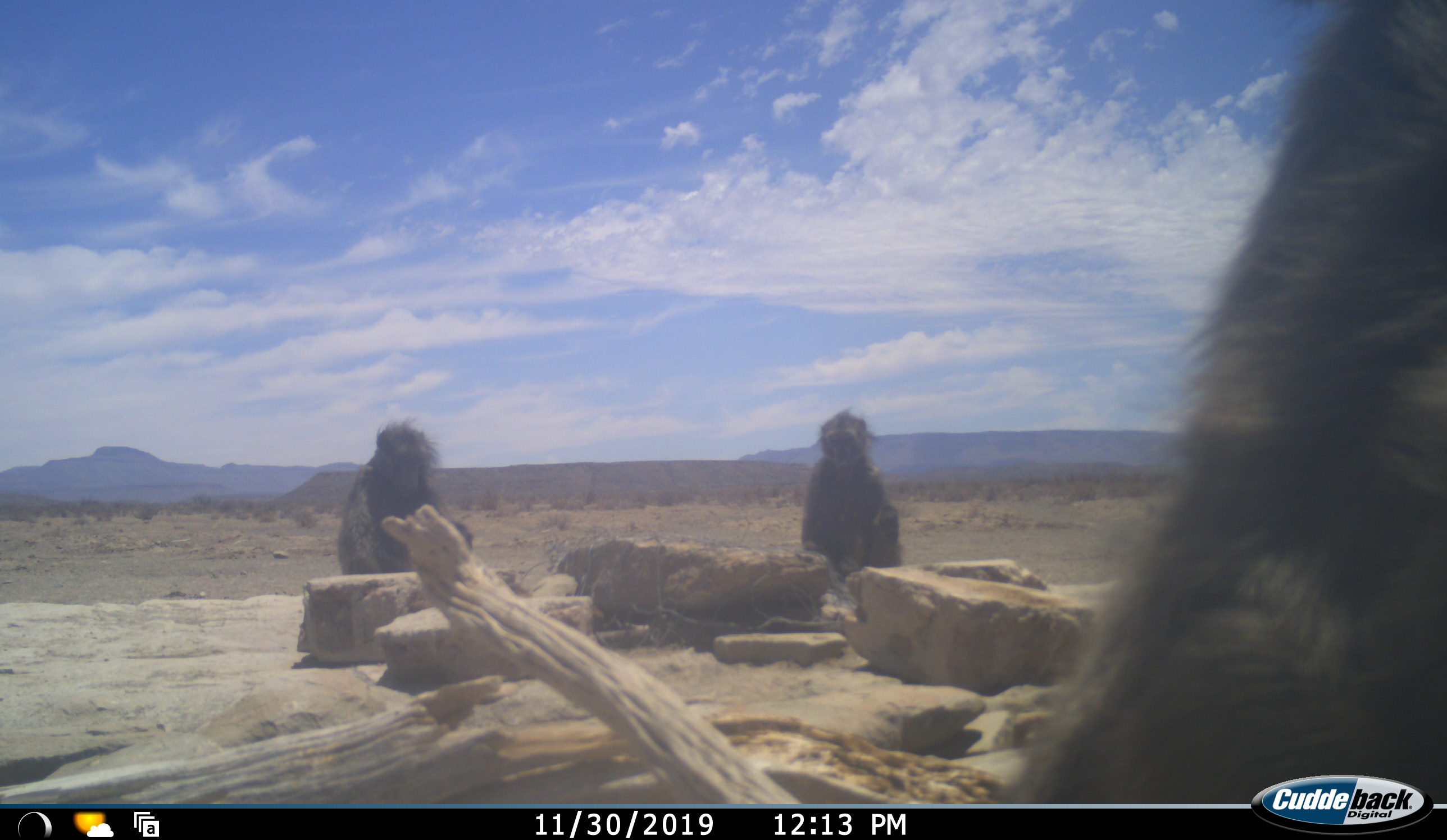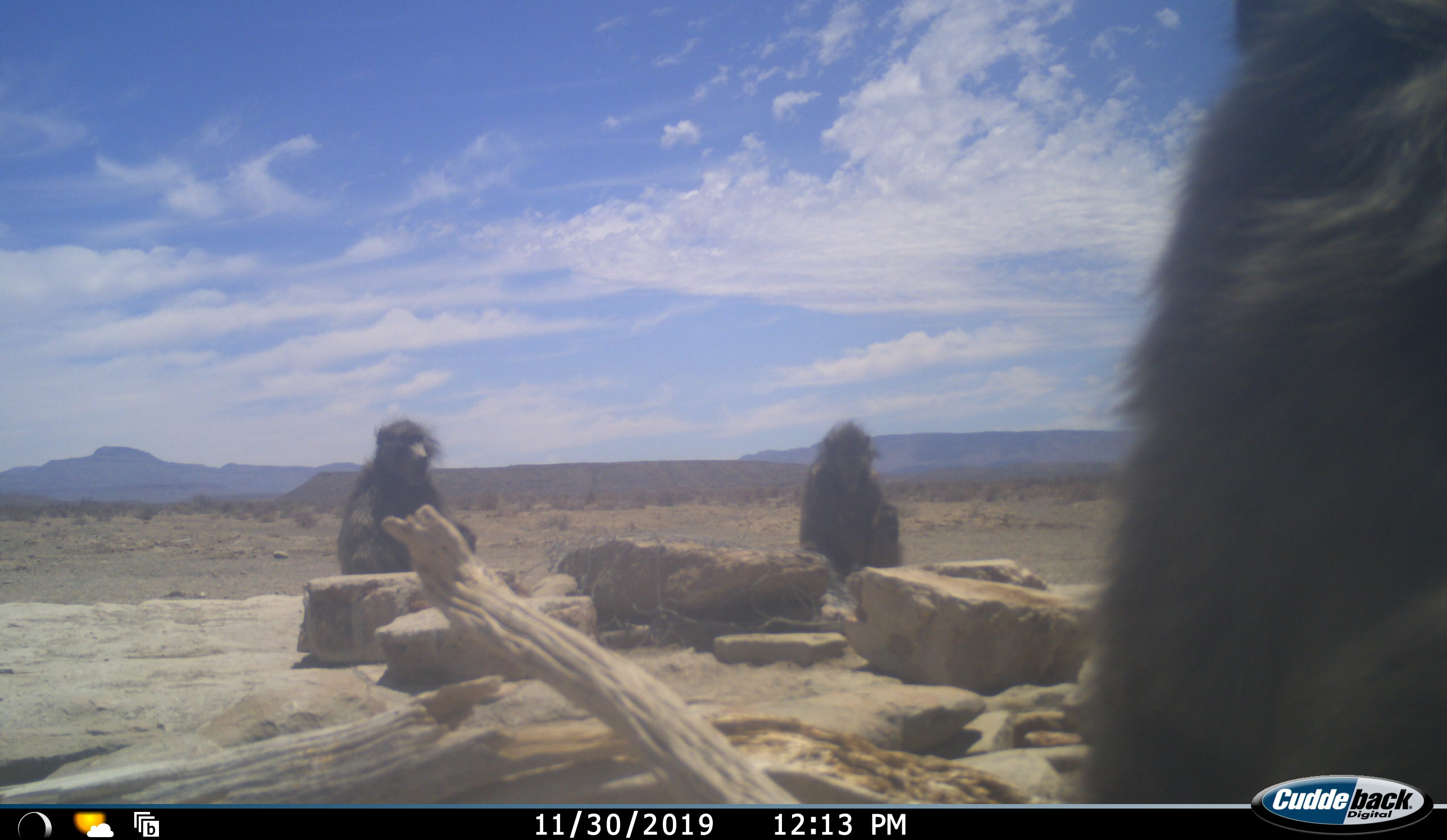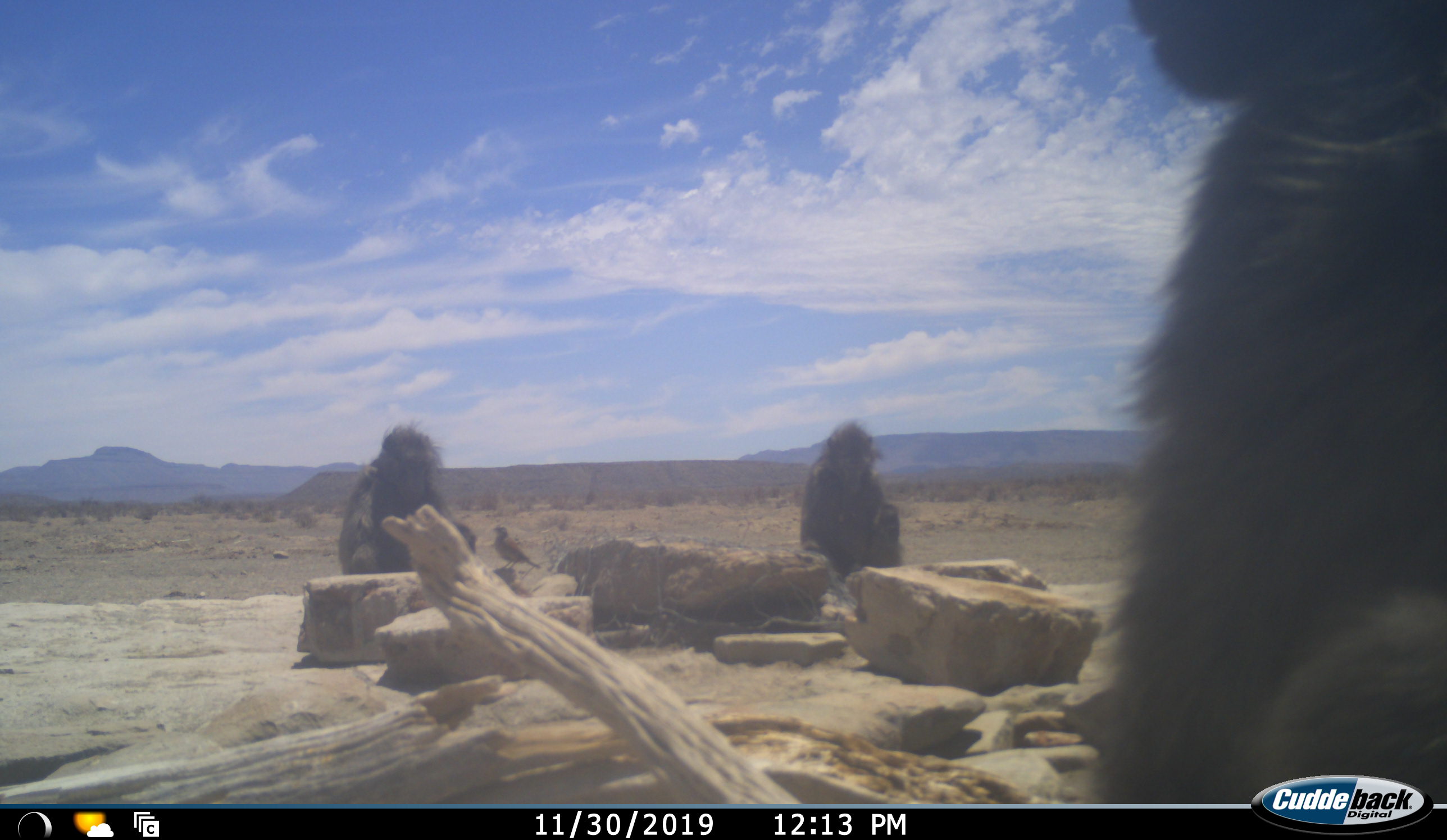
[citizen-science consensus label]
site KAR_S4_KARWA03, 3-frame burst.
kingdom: Animalia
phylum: Chordata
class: Mammalia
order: Primates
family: Cercopithecidae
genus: Papio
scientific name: Papio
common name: baboon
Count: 3.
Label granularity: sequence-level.